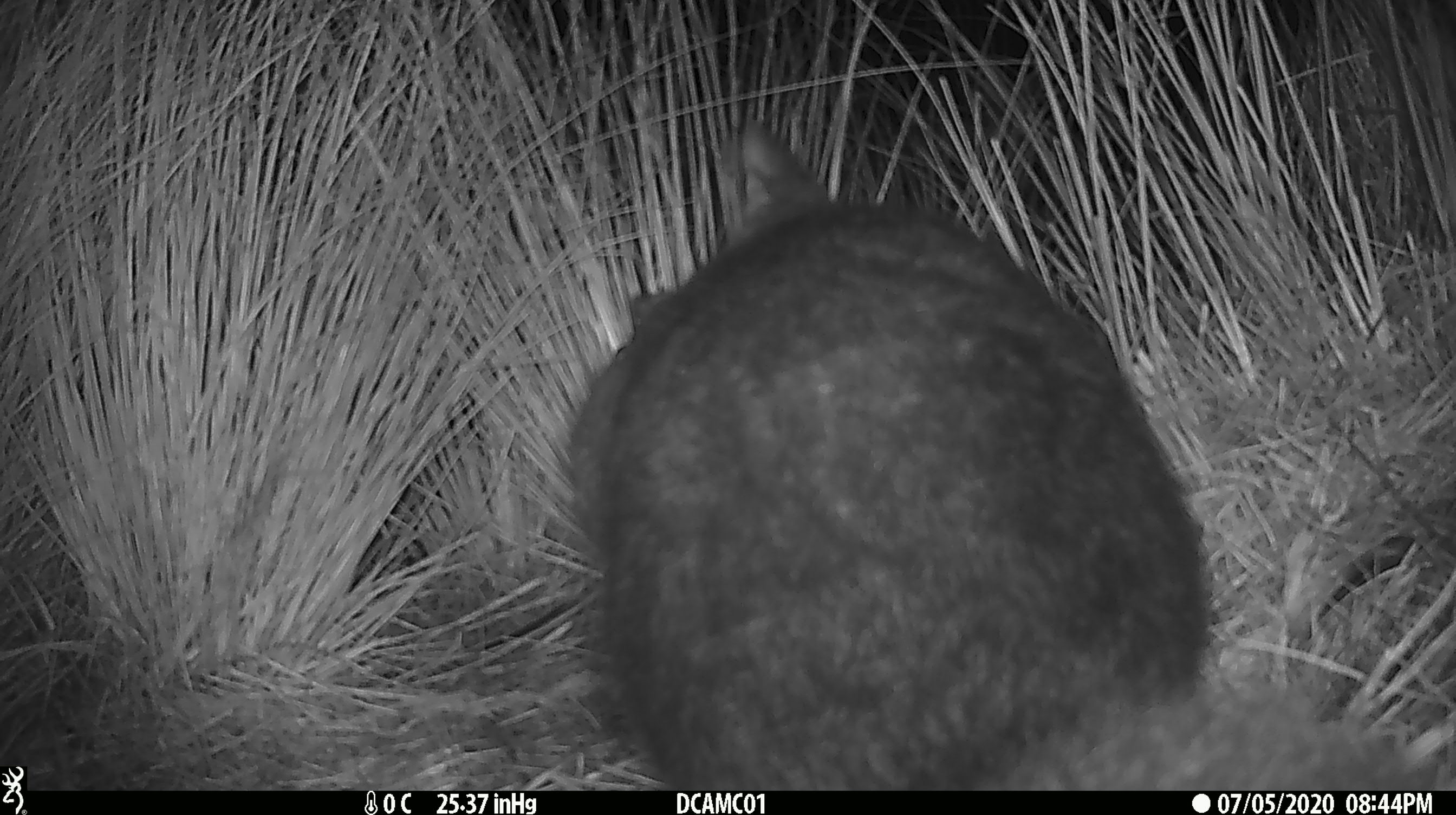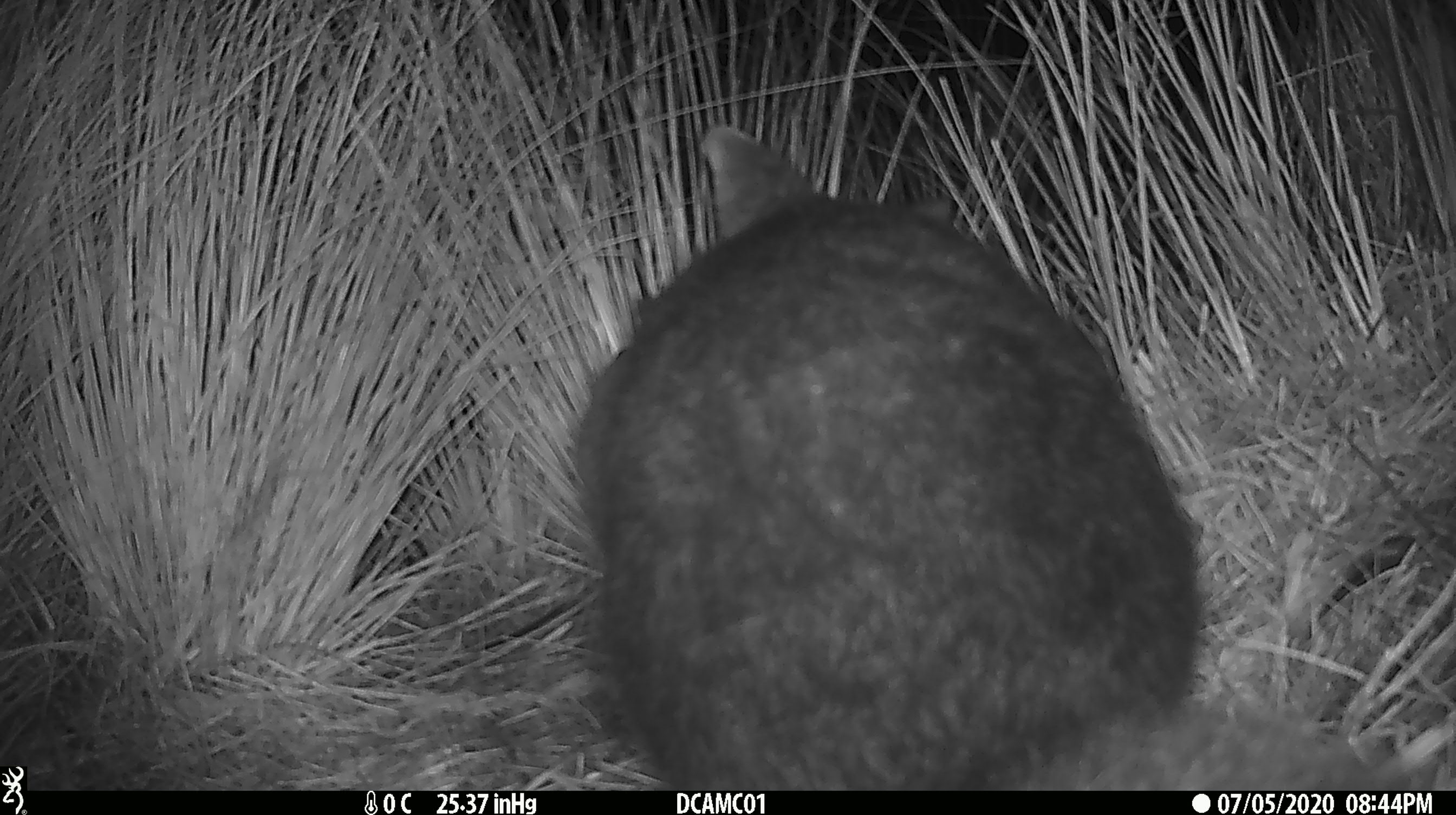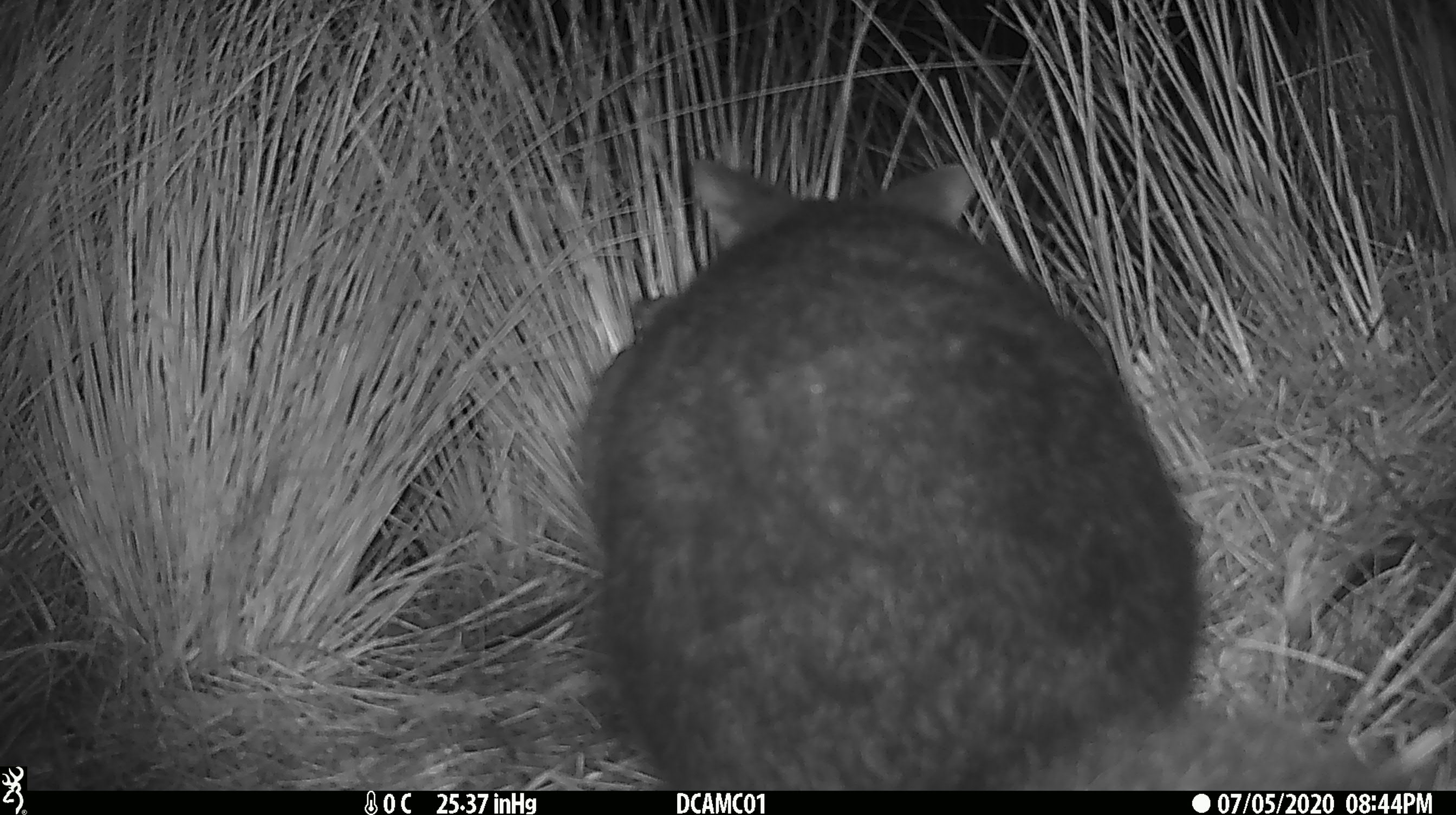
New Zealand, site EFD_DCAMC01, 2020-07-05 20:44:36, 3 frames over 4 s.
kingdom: Animalia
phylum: Chordata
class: Mammalia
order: Diprotodontia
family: Phalangeridae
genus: Trichosurus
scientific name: Trichosurus vulpecula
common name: common brushtail possum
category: possum